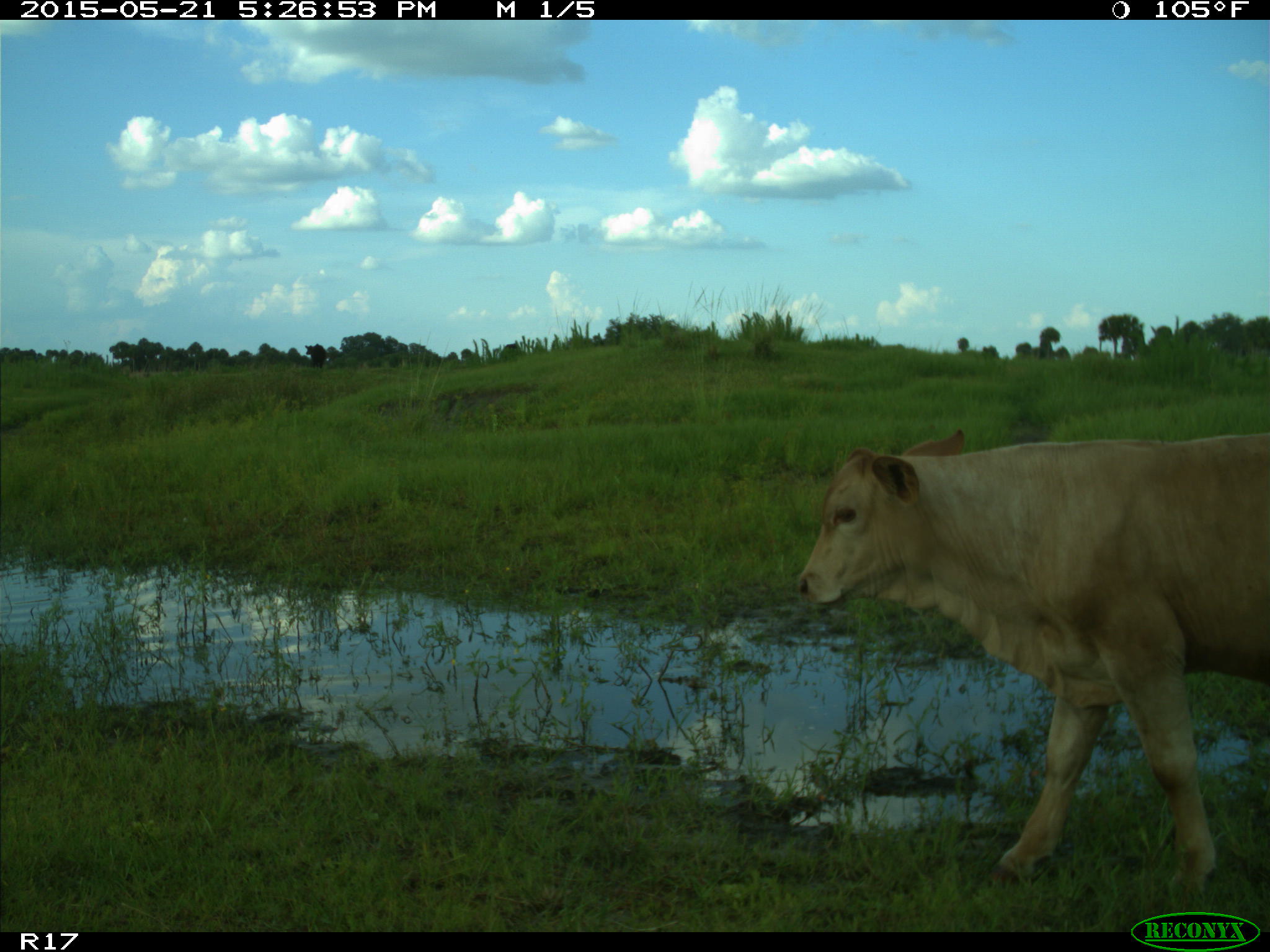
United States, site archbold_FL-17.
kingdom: Animalia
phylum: Chordata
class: Mammalia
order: Artiodactyla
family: Bovidae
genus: Bos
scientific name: Bos taurus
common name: domestic cow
Bos taurus (domestic cow).